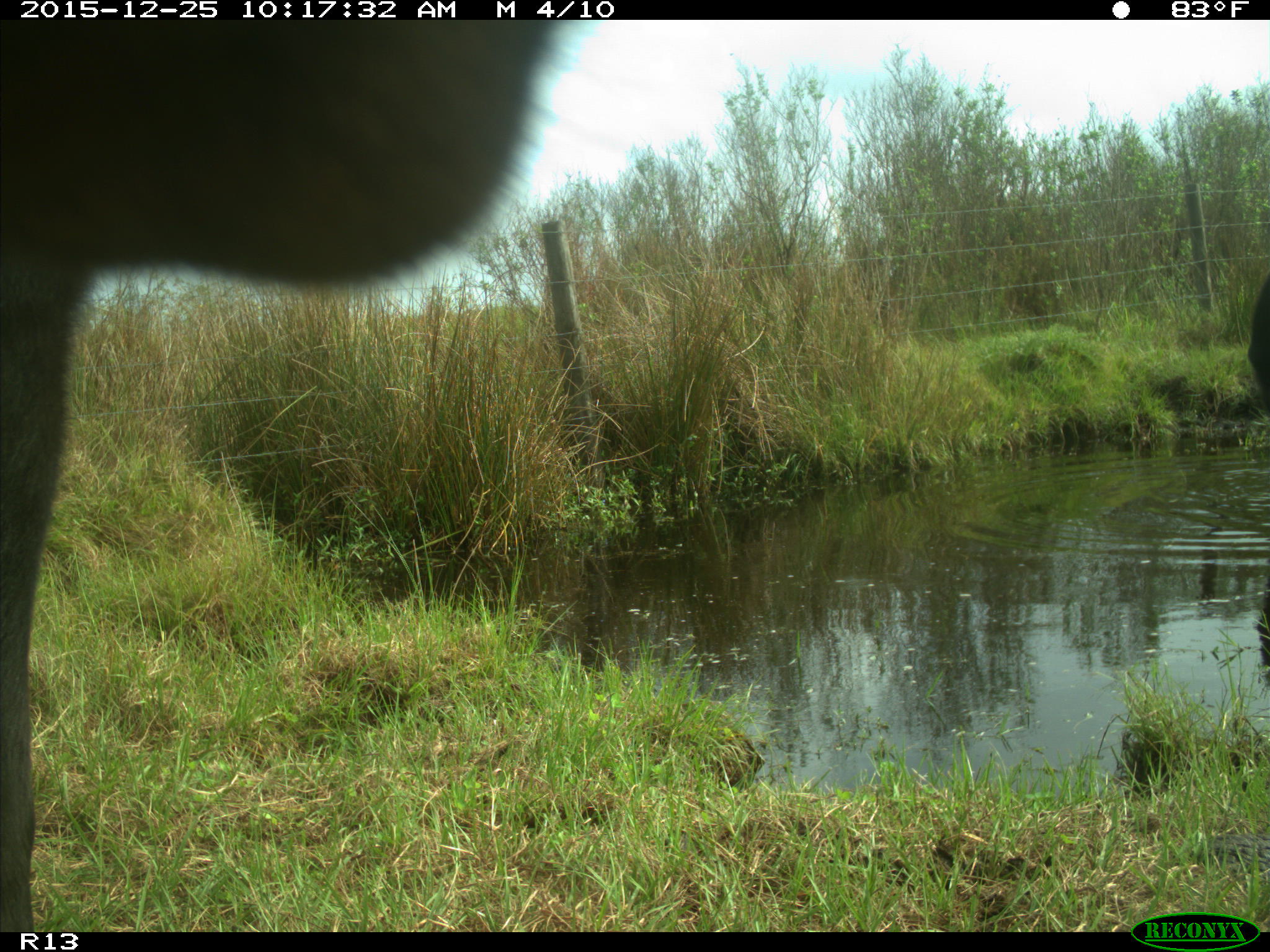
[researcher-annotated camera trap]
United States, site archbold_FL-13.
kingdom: Animalia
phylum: Chordata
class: Mammalia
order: Artiodactyla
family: Bovidae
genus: Bos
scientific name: Bos taurus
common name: domestic cow